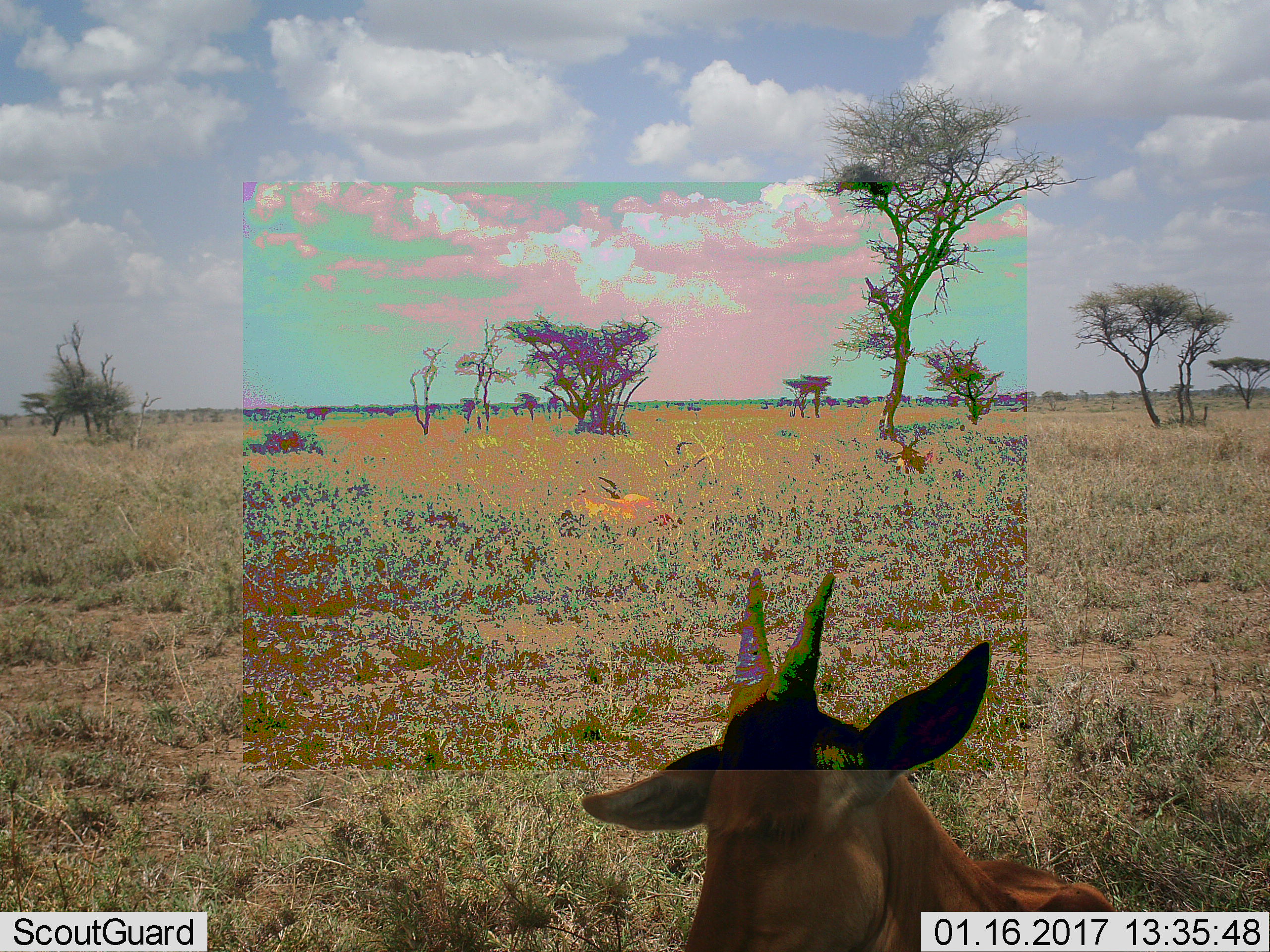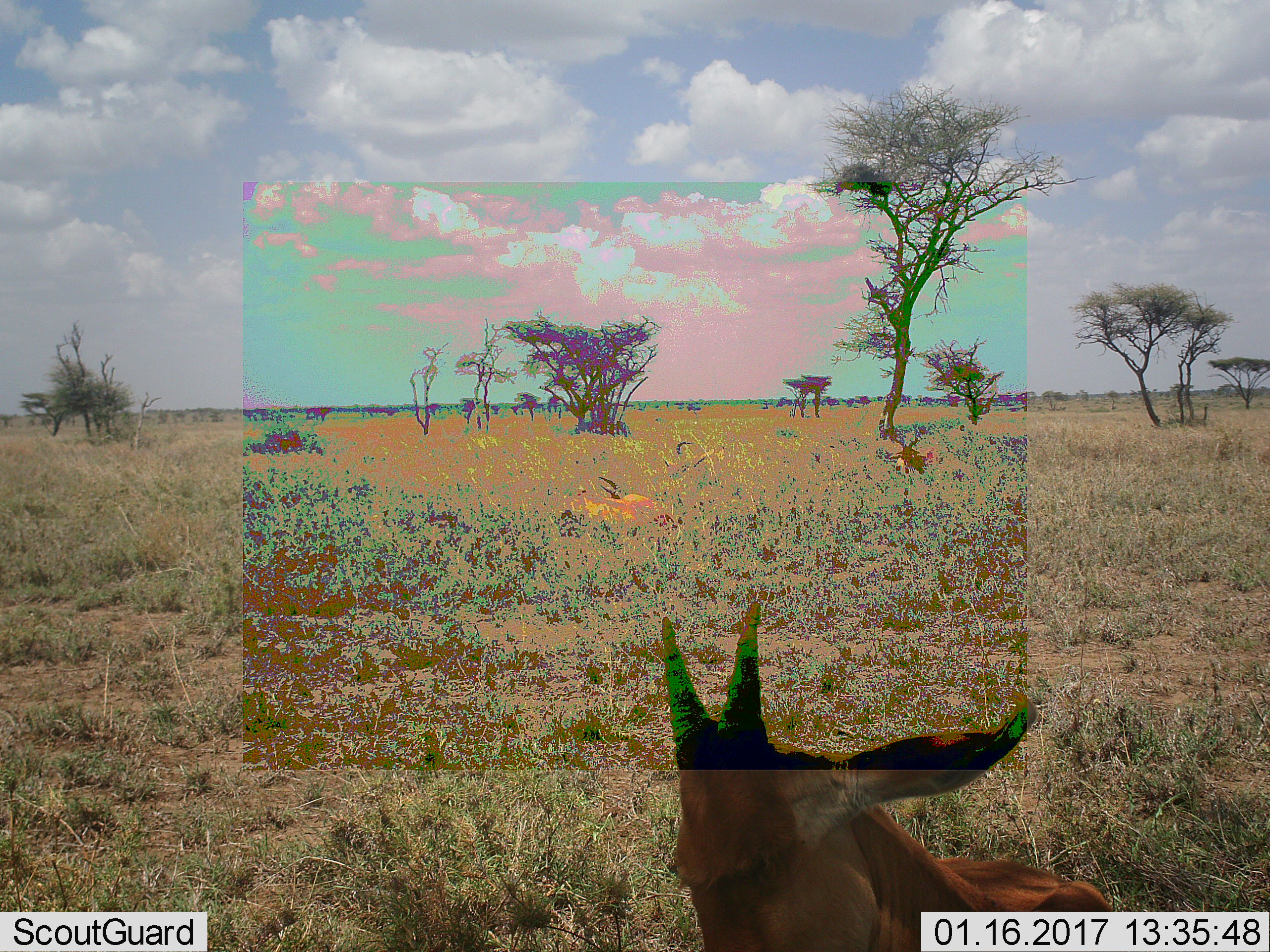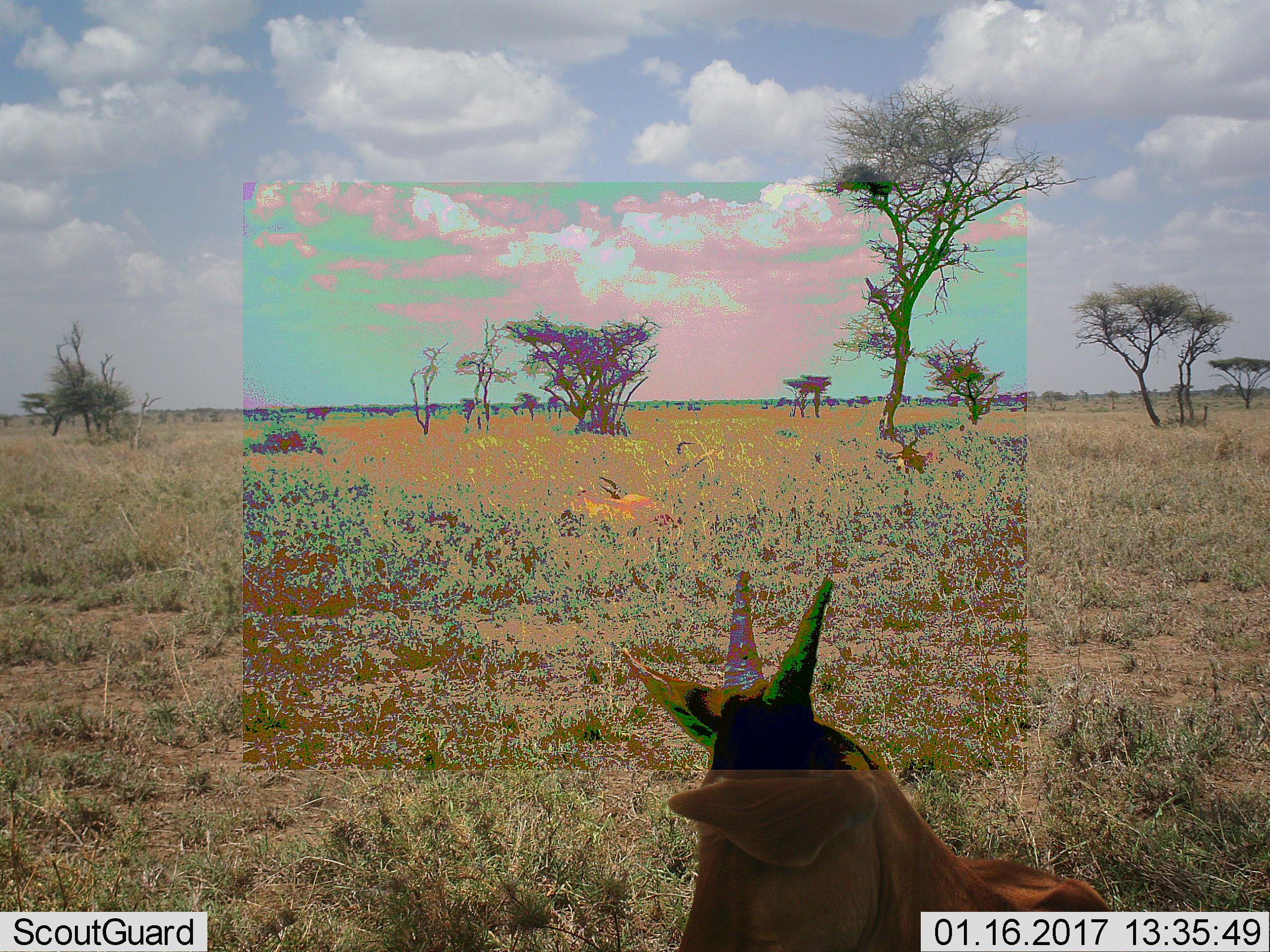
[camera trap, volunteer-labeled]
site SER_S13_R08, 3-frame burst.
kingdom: Animalia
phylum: Chordata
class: Mammalia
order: Artiodactyla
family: Bovidae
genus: Alcelaphus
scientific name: Alcelaphus buselaphus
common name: hartebeest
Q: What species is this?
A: Hartebeest (Alcelaphus buselaphus).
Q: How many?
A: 4.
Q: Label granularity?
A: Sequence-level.